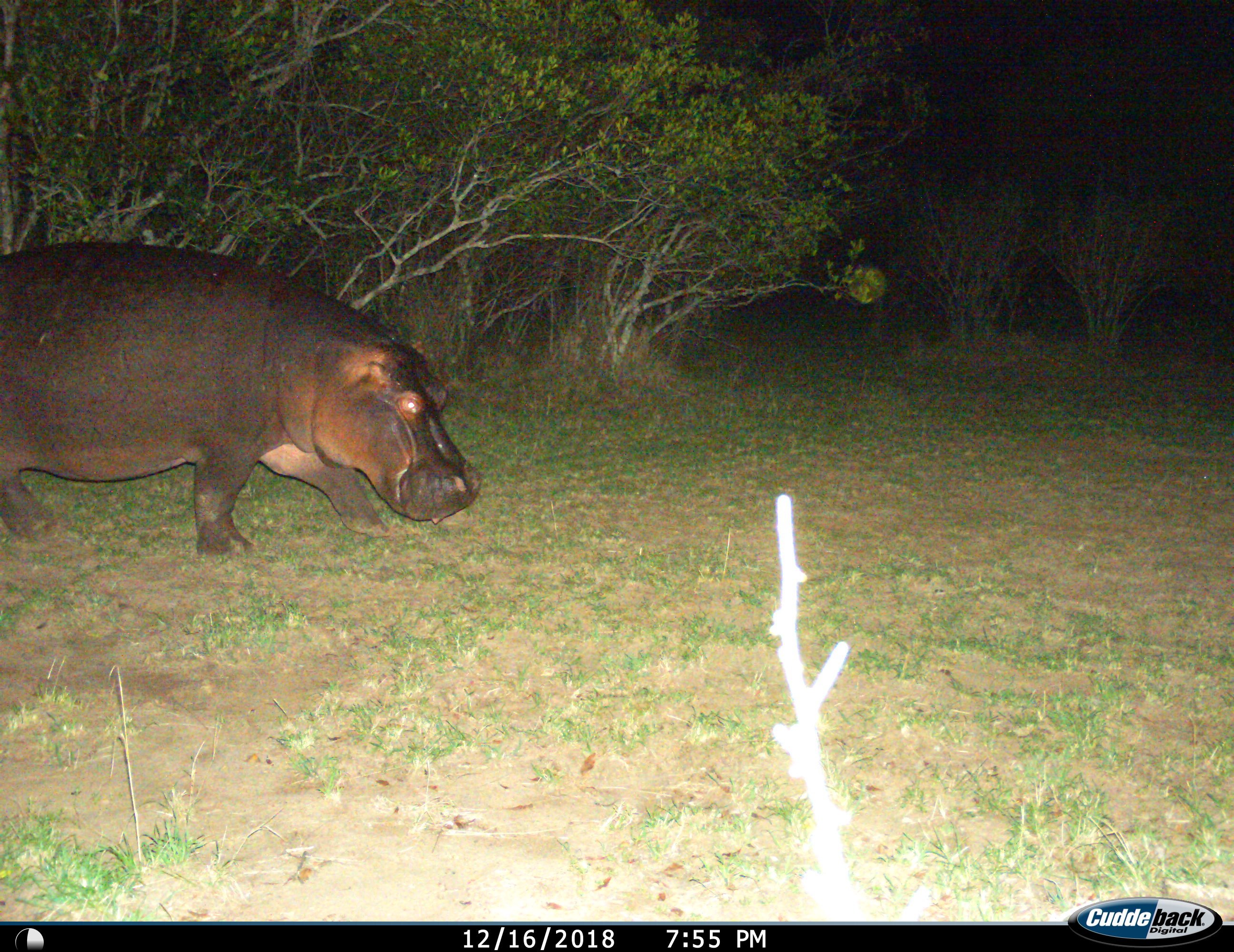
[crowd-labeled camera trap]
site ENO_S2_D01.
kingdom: Animalia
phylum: Chordata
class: Mammalia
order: Artiodactyla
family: Hippopotamidae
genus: Hippopotamus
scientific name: Hippopotamus amphibius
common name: hippopotamus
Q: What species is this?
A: Hippopotamus (Hippopotamus amphibius).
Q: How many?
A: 1.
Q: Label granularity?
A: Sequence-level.